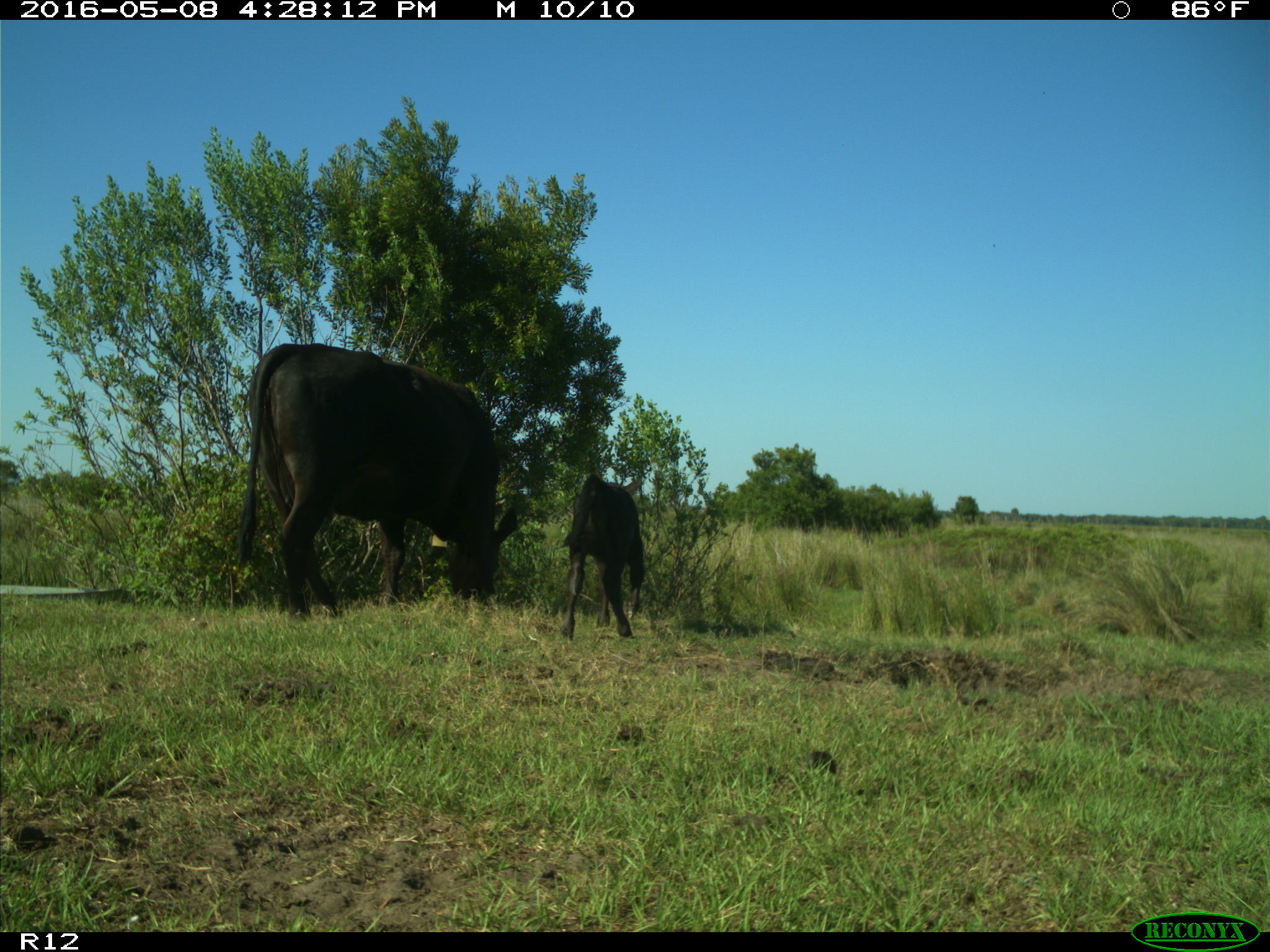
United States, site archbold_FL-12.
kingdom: Animalia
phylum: Chordata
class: Mammalia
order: Artiodactyla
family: Bovidae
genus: Bos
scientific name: Bos taurus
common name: domestic cow